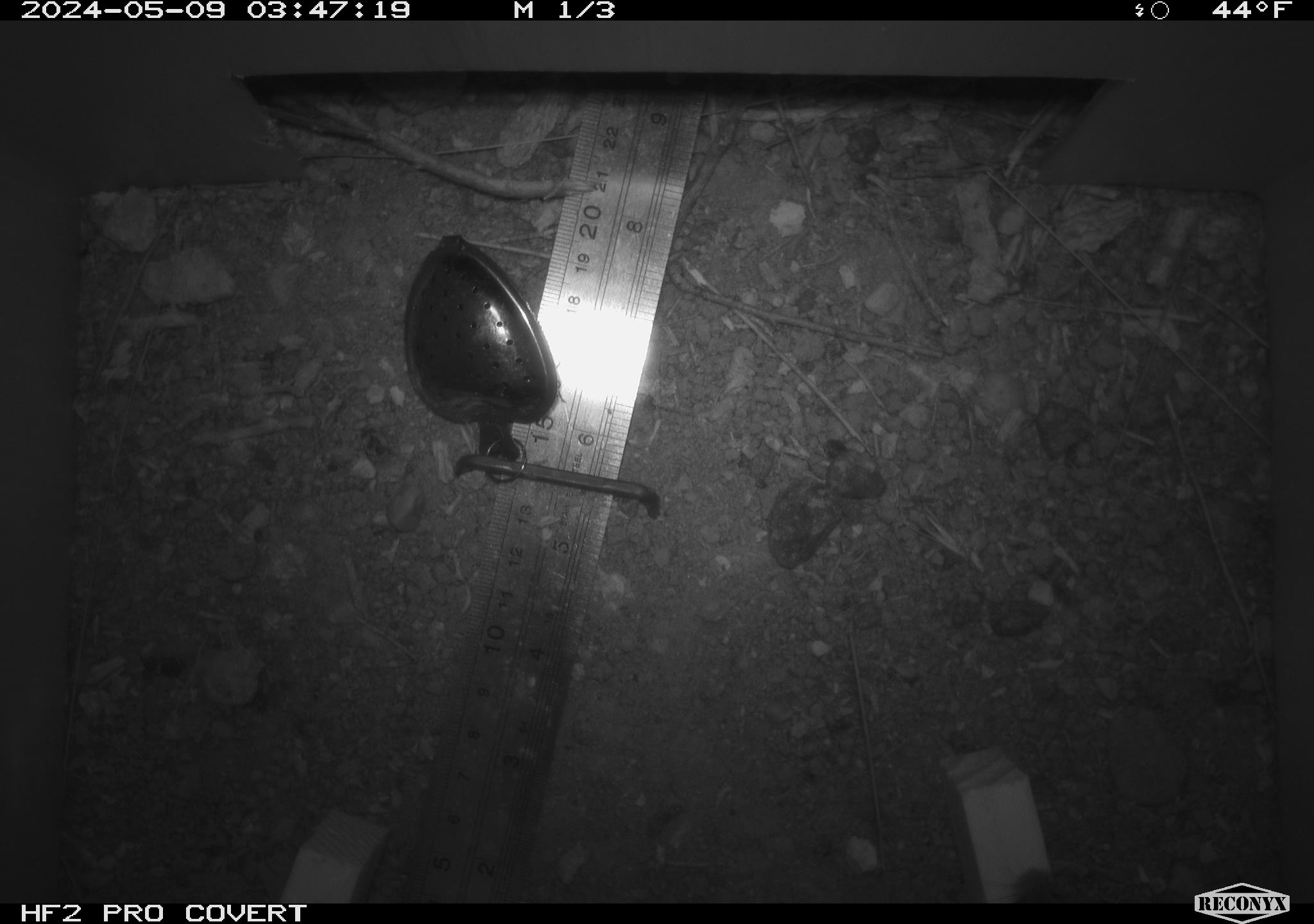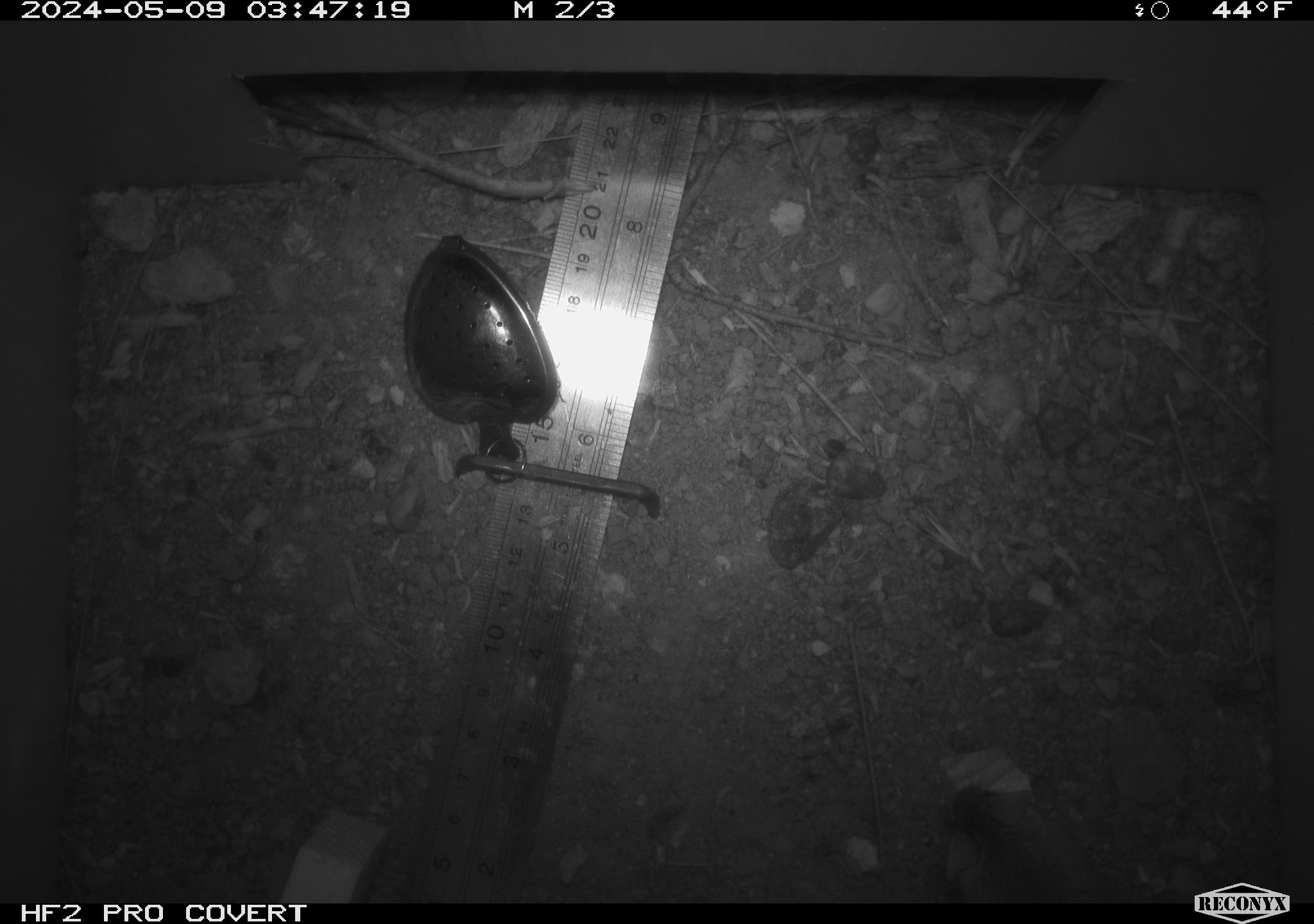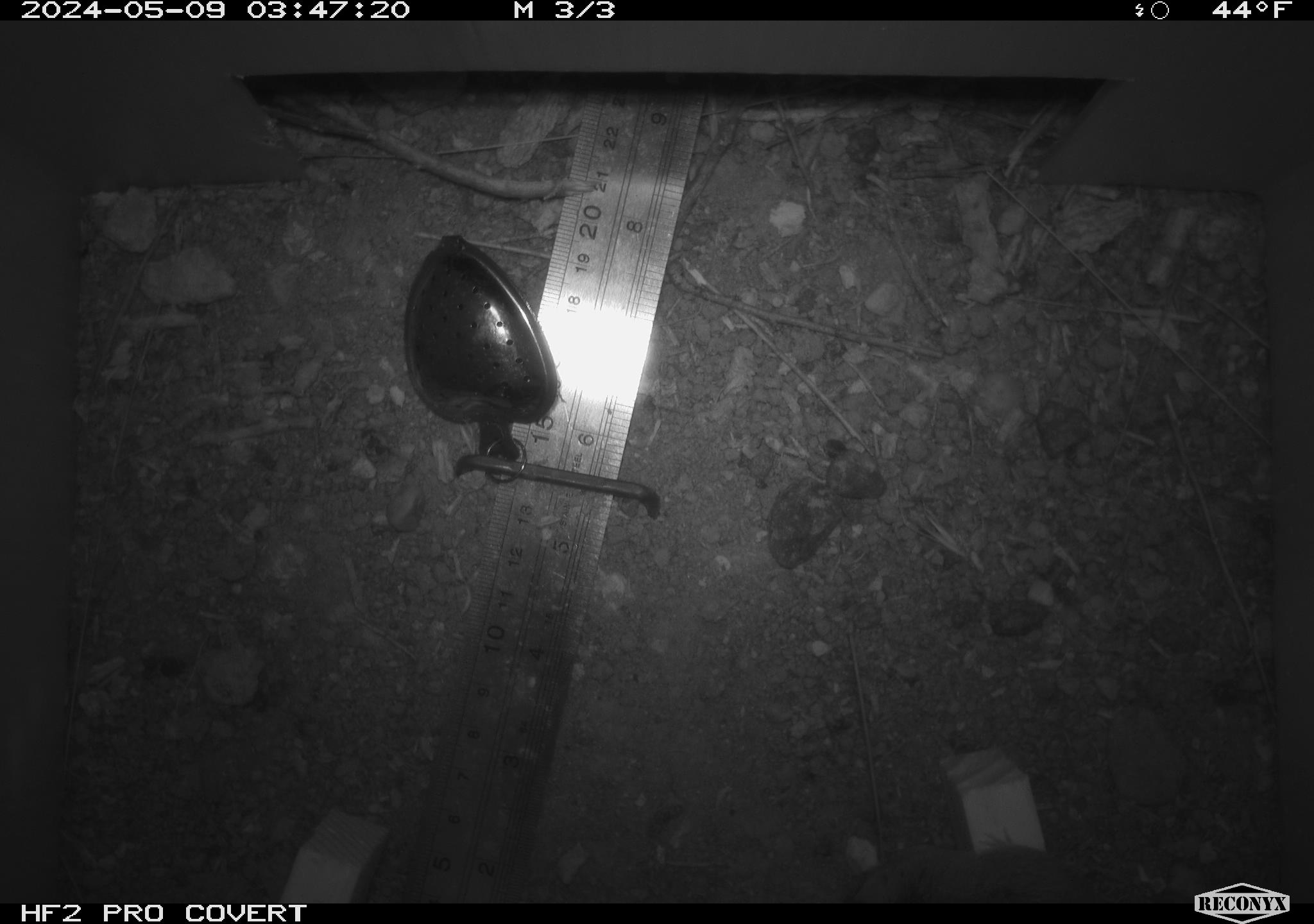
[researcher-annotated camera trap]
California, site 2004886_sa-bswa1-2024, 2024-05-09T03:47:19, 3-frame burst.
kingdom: Animalia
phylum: Chordata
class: Mammalia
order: Rodentia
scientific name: Rodentia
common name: mouse species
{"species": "mouse species (Rodentia)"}